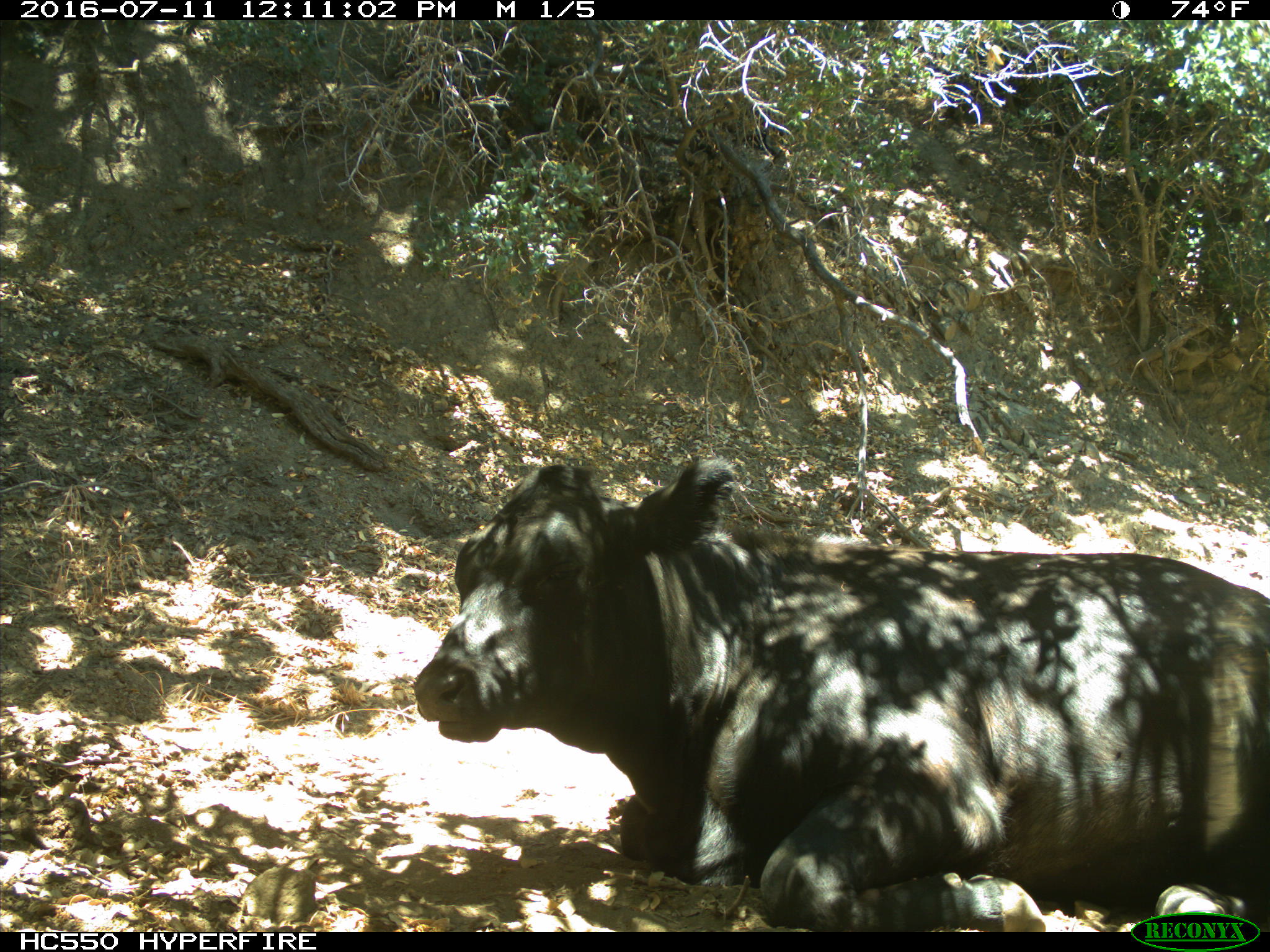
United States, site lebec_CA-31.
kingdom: Animalia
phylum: Chordata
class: Mammalia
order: Artiodactyla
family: Bovidae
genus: Bos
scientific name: Bos taurus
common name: domestic cow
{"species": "Bos taurus (domestic cow)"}